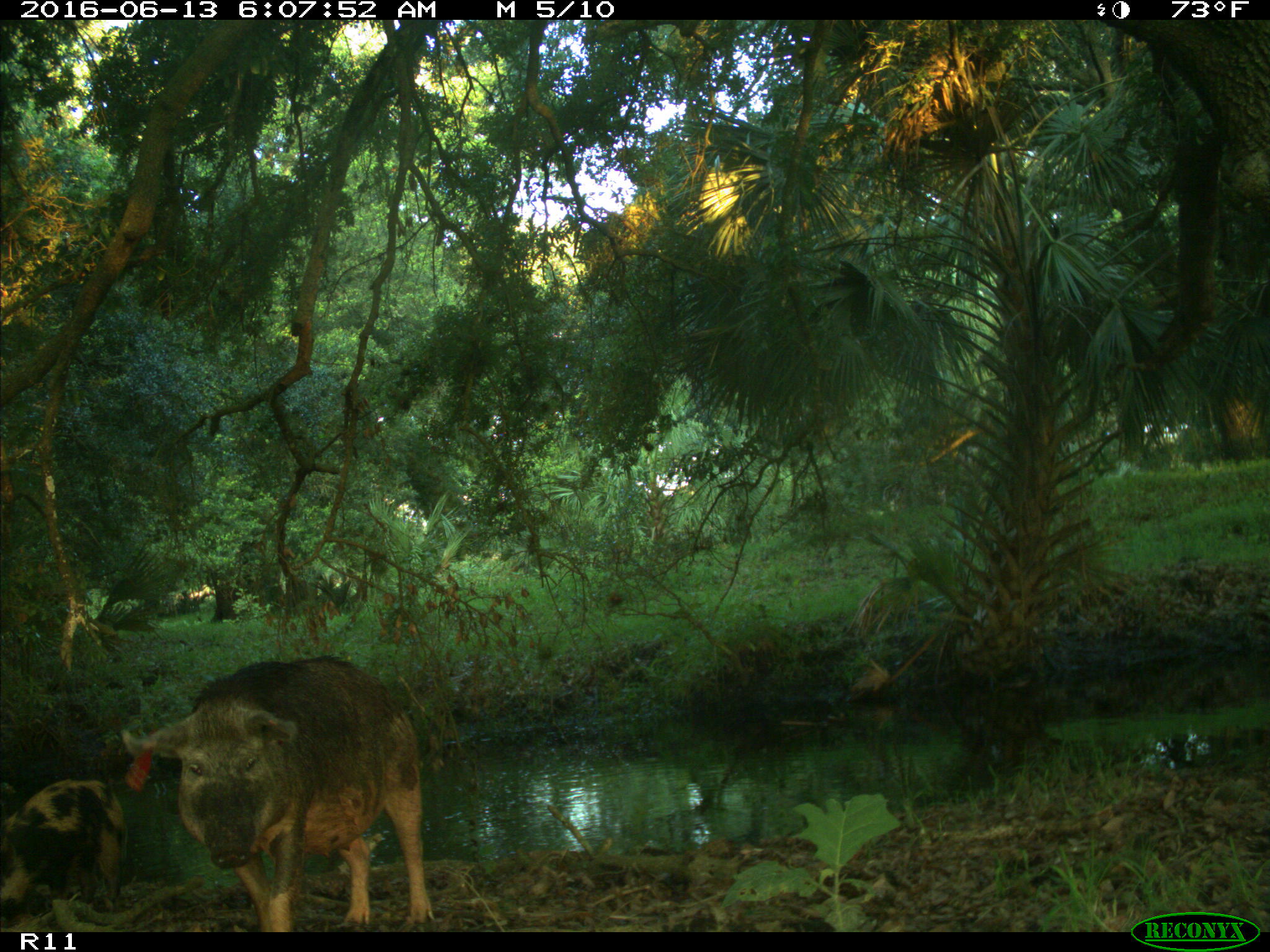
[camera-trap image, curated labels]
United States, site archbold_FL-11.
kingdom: Animalia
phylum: Chordata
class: Mammalia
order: Artiodactyla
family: Suidae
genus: Sus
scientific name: Sus scrofa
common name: wild boar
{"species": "Sus scrofa (wild boar)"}